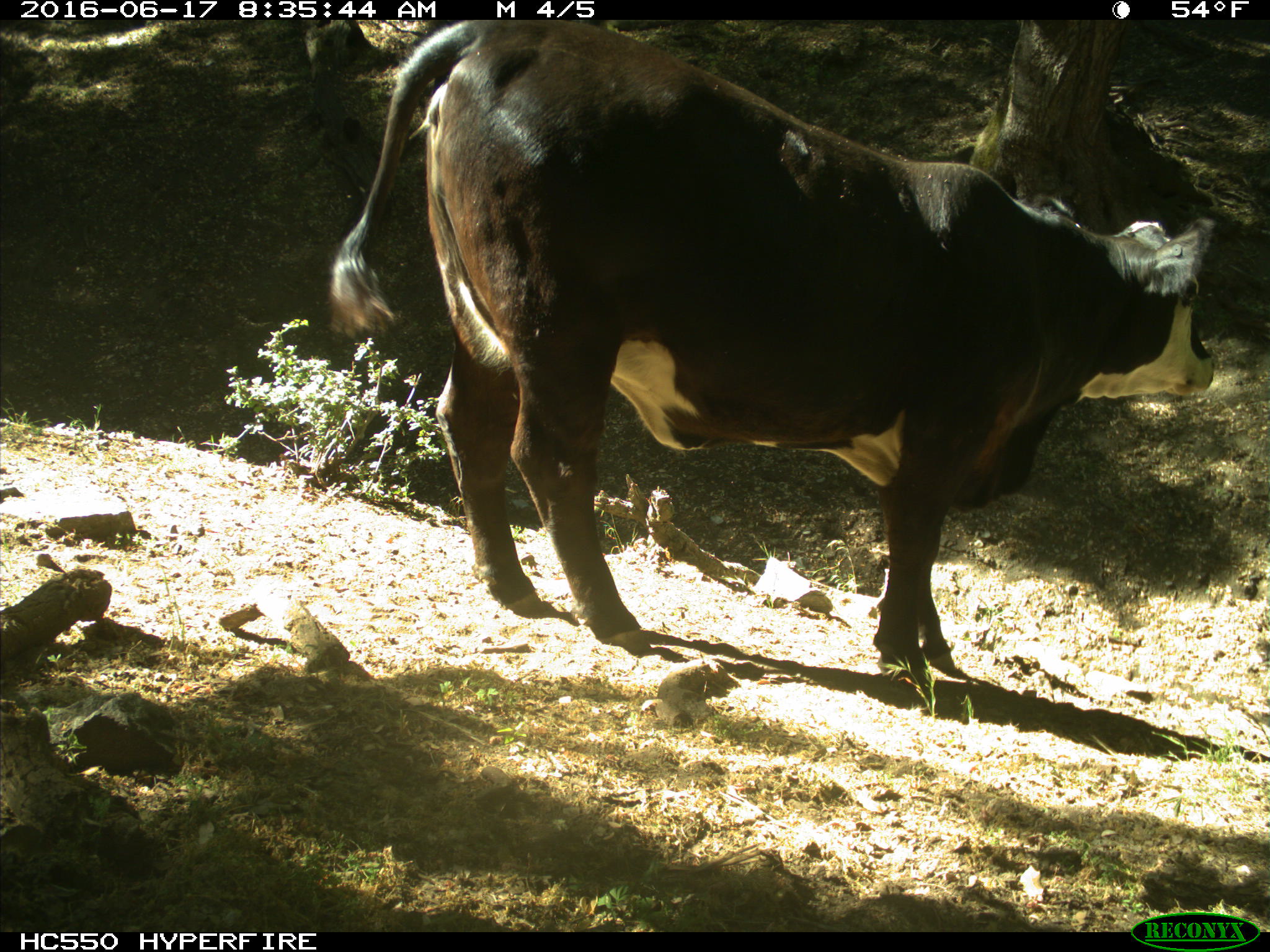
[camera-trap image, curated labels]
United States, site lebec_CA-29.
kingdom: Animalia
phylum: Chordata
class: Mammalia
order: Artiodactyla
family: Bovidae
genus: Bos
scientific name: Bos taurus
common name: domestic cow